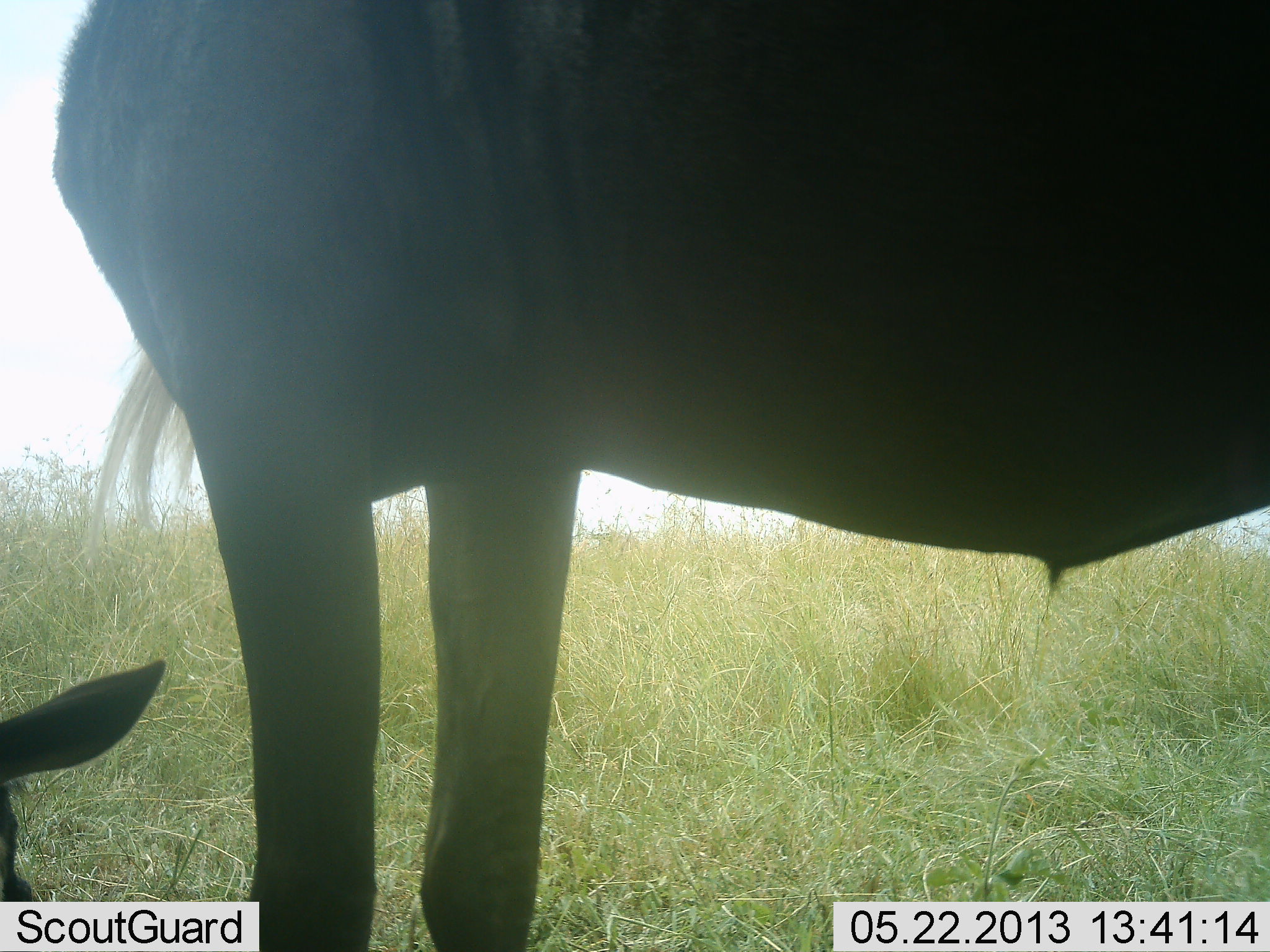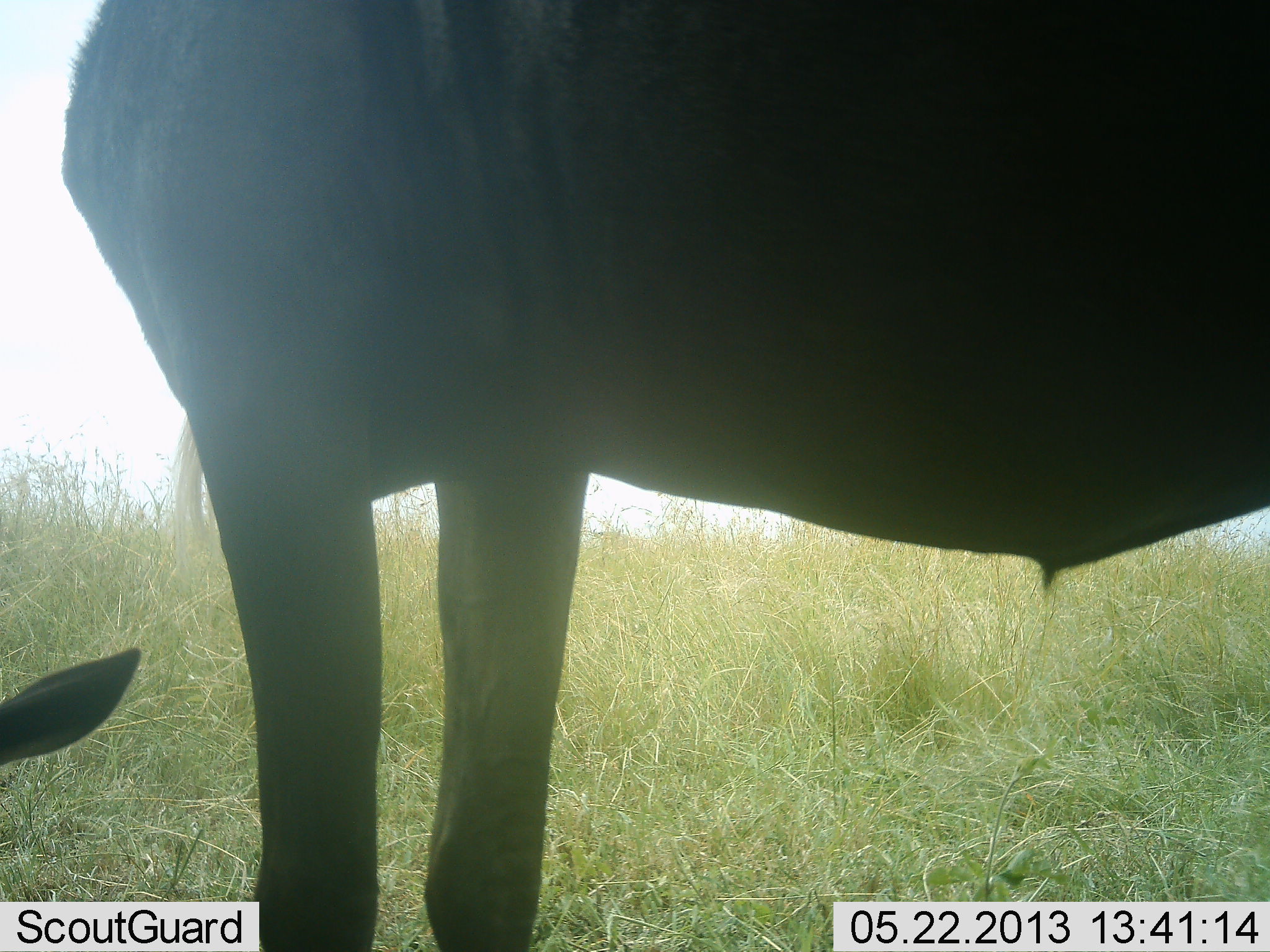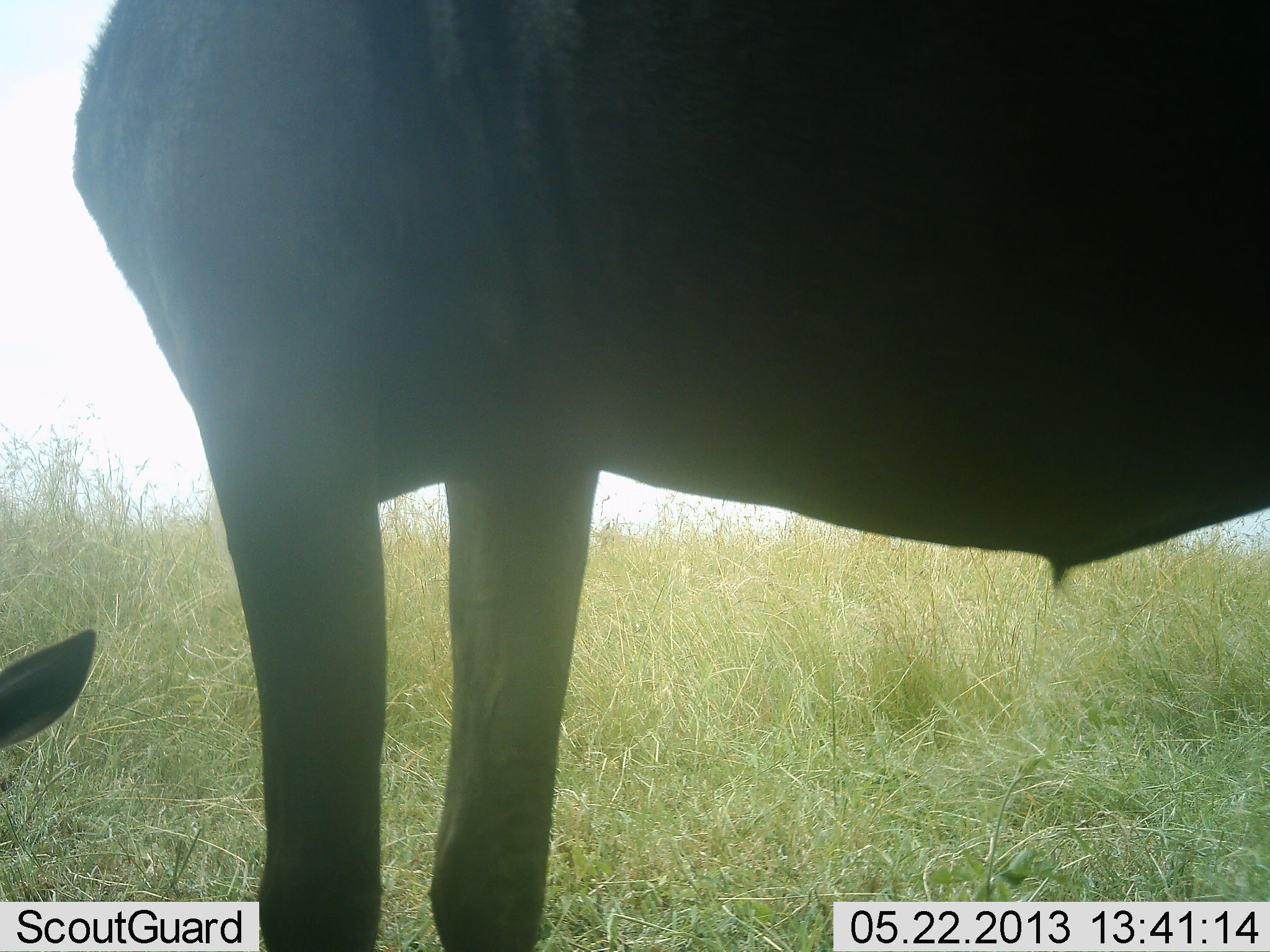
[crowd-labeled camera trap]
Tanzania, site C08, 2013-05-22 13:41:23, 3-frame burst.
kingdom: Animalia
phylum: Chordata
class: Mammalia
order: Artiodactyla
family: Bovidae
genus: Connochaetes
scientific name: Connochaetes taurinus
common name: blue wildebeest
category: wildebeest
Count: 2.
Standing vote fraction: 80%.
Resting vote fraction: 80%.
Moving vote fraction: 0%.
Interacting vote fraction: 0%.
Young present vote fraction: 20%.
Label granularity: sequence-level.